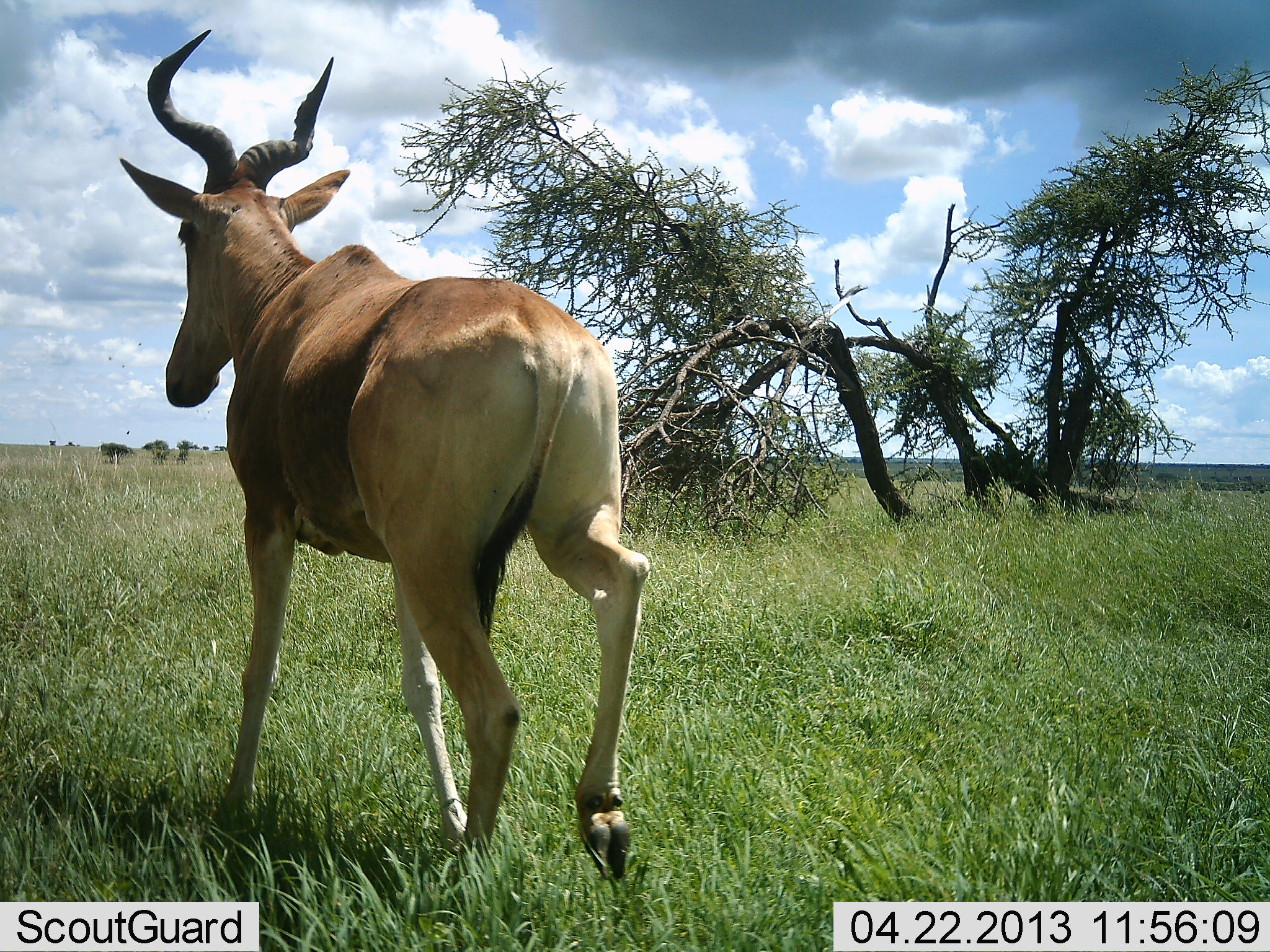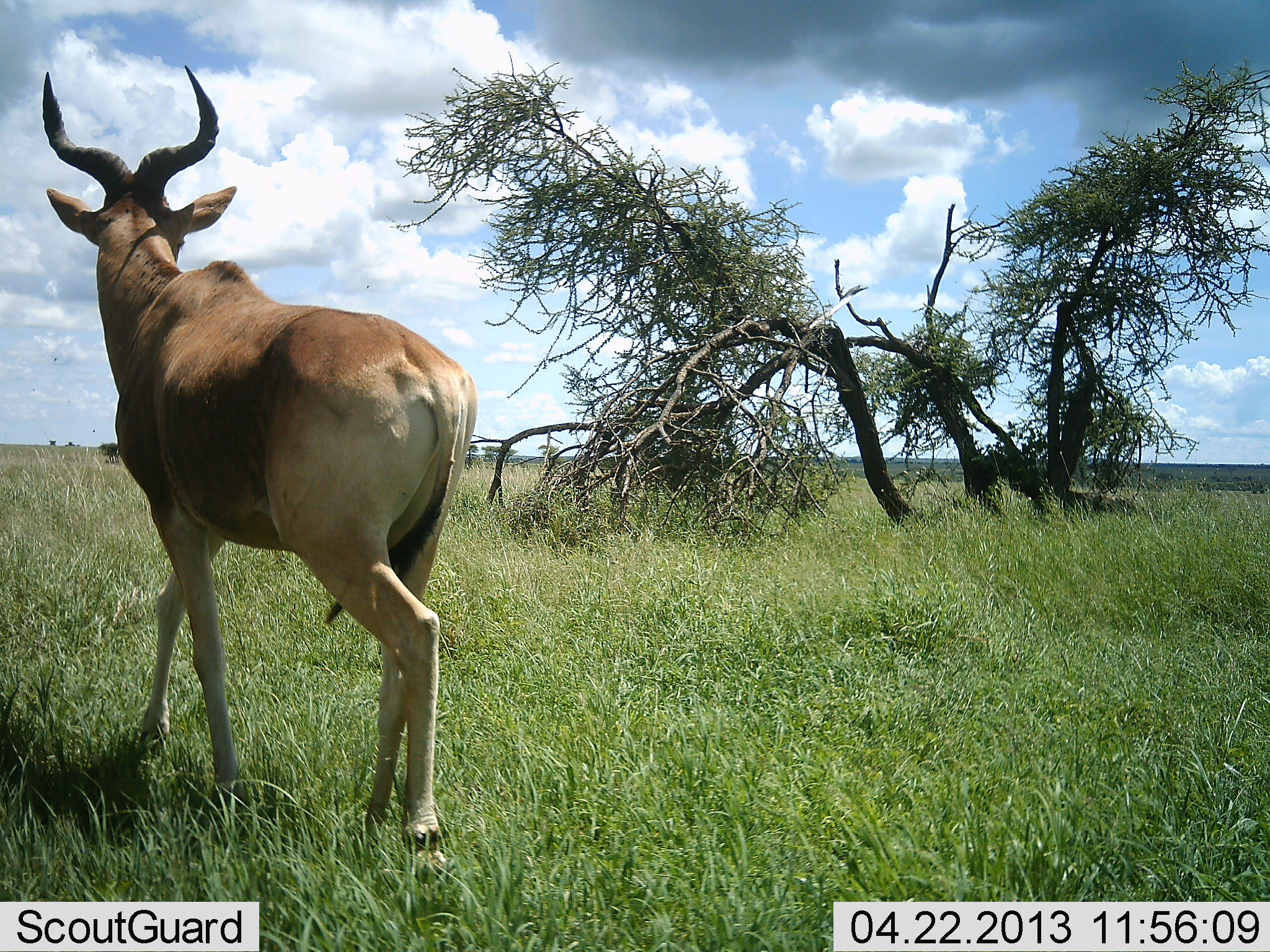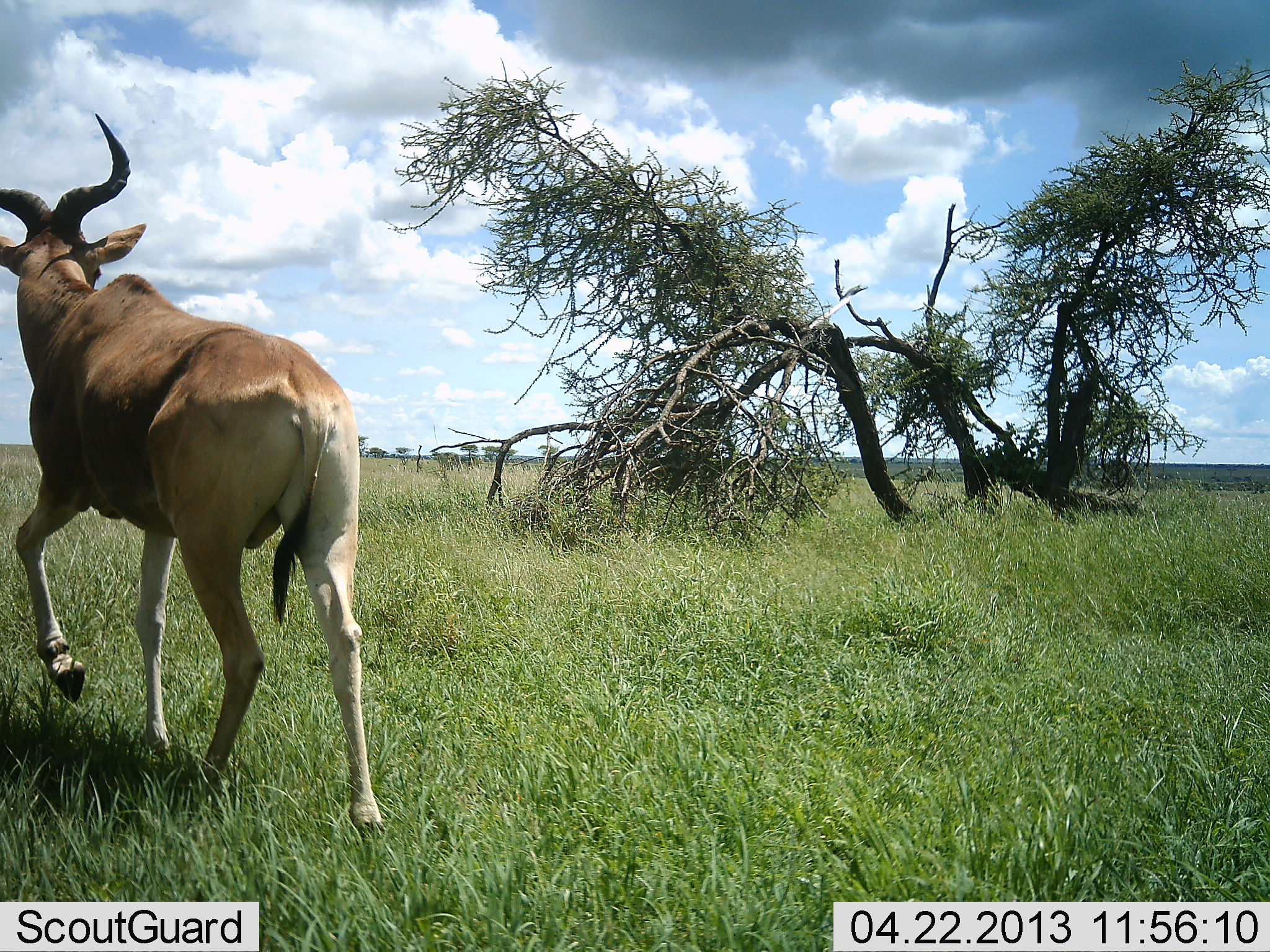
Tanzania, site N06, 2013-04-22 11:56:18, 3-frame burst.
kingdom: Animalia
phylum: Chordata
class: Mammalia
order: Artiodactyla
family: Bovidae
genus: Alcelaphus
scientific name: Alcelaphus buselaphus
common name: hartebeest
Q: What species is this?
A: Hartebeest (Alcelaphus buselaphus).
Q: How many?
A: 1.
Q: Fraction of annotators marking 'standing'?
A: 9%.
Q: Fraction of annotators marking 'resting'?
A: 0%.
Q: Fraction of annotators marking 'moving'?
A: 91%.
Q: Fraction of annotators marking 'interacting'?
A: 0%.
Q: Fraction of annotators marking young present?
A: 0%.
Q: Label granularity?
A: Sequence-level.